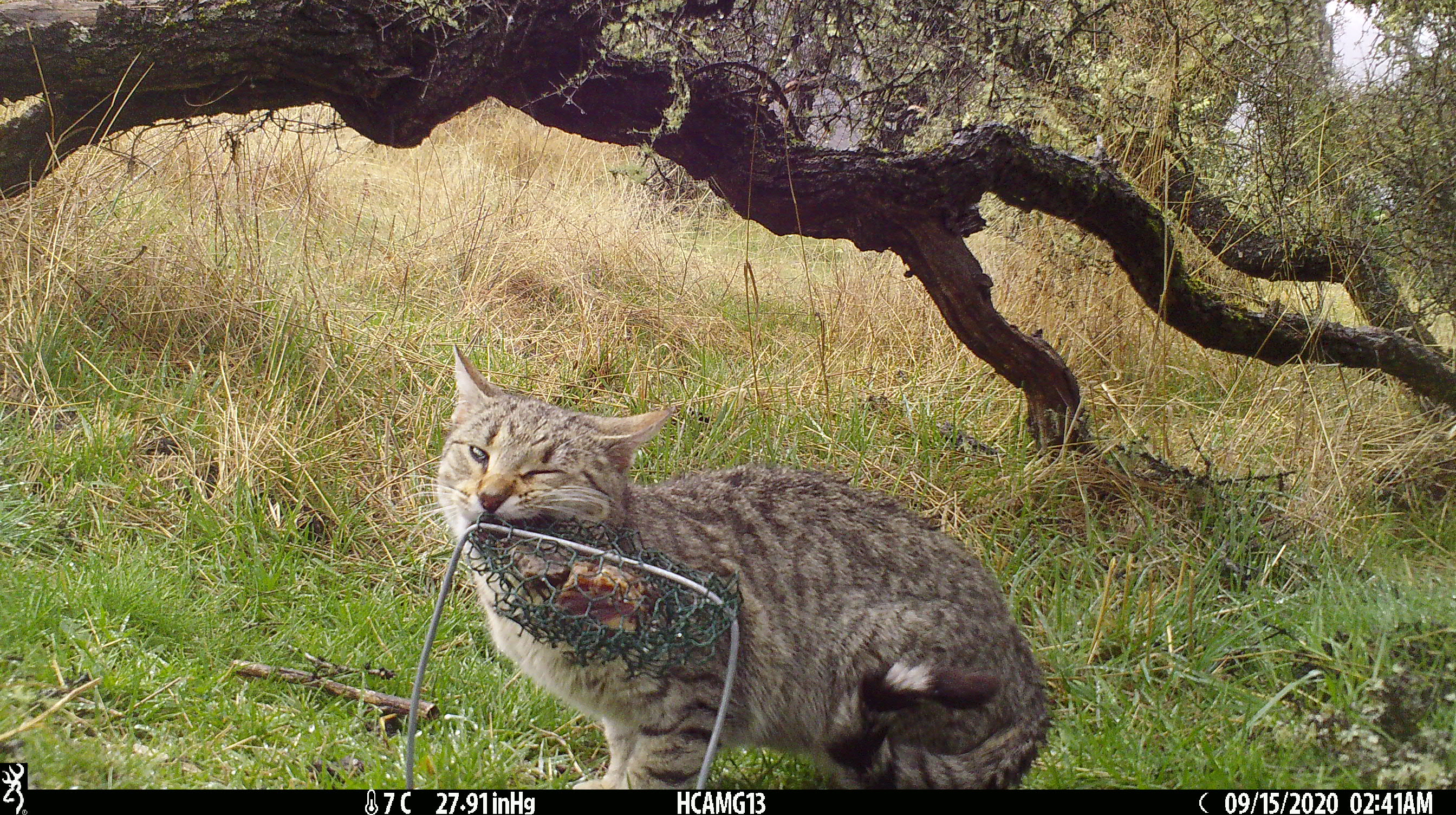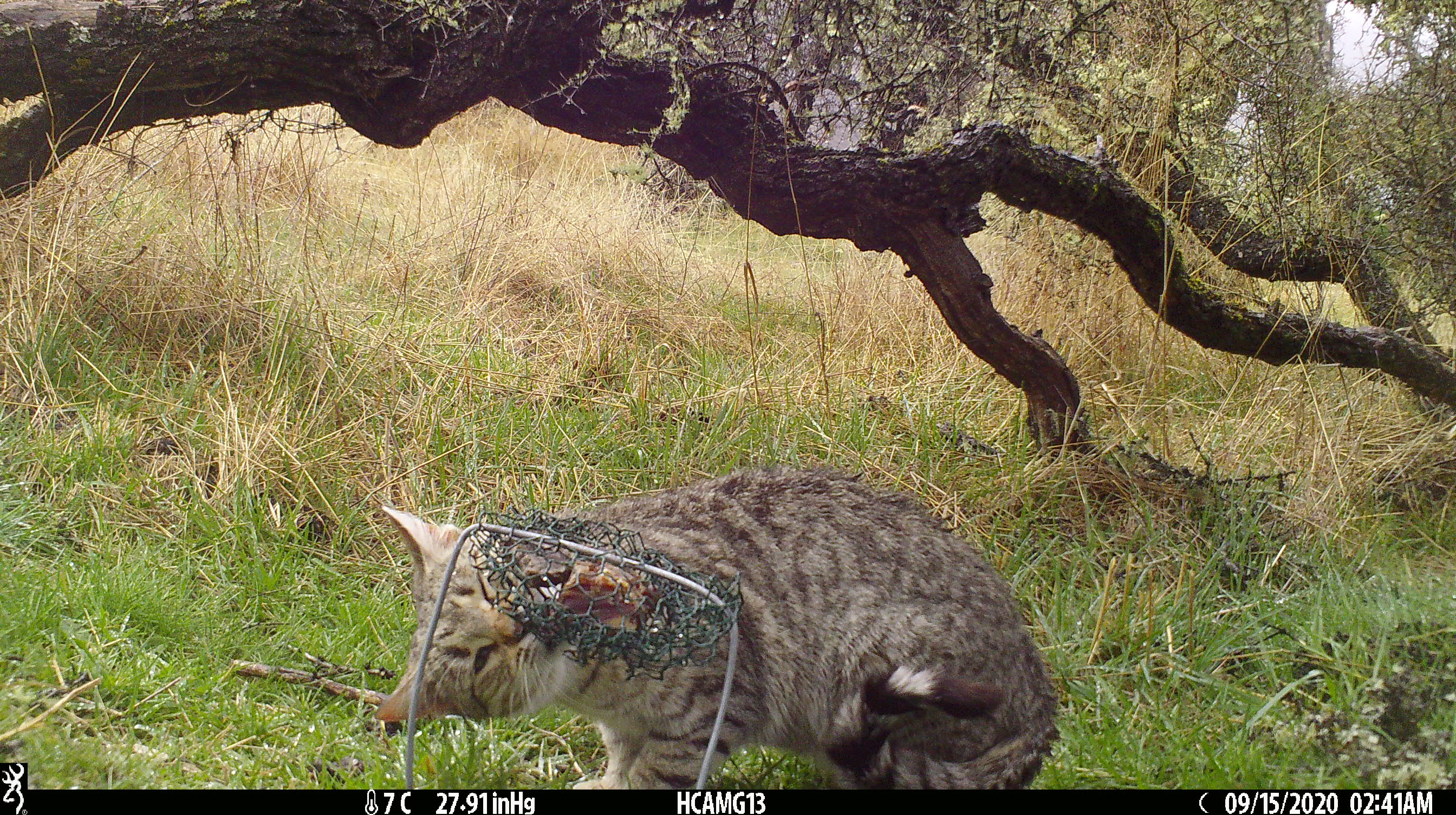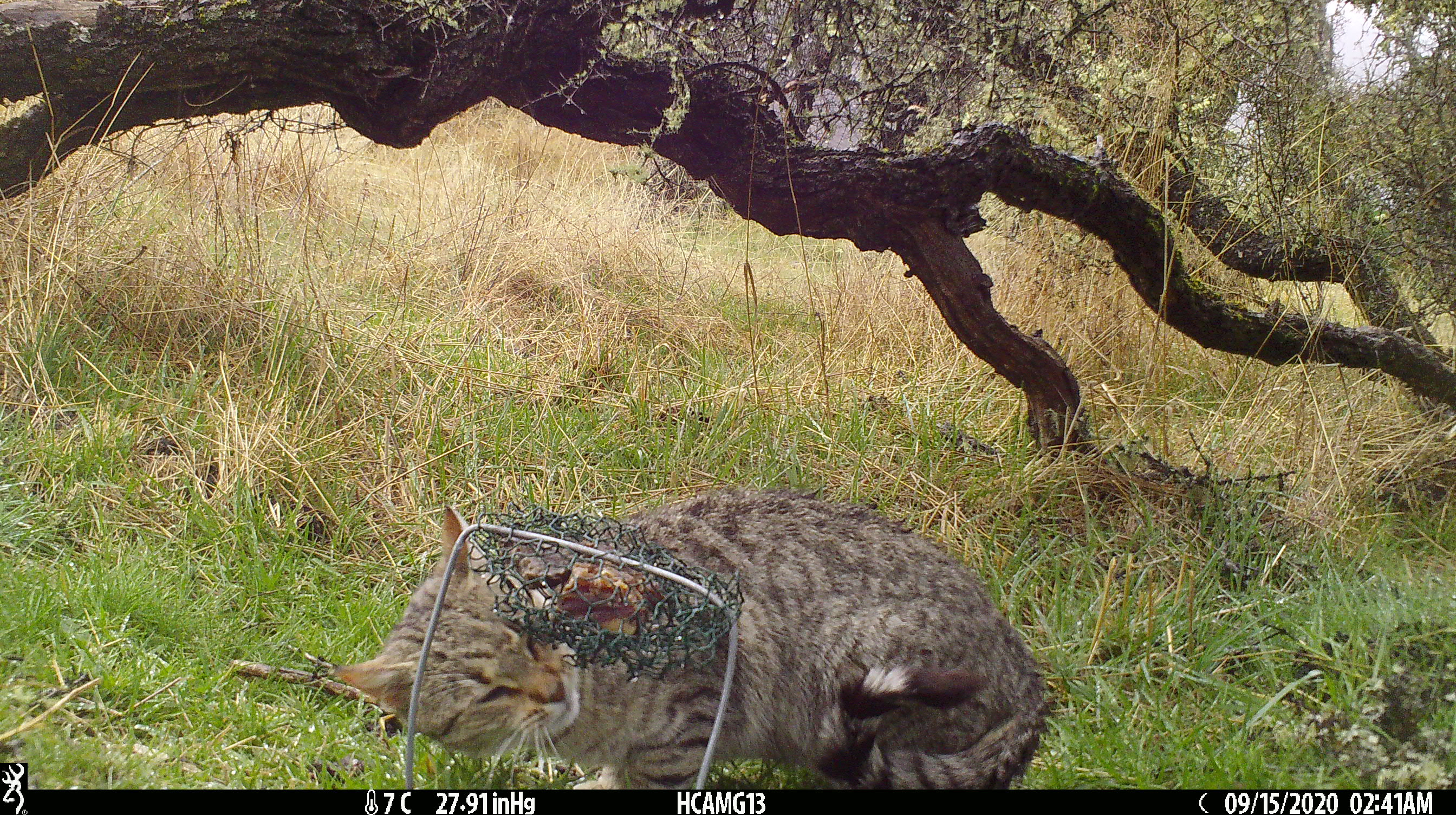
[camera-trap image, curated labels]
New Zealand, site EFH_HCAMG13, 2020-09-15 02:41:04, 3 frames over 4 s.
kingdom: Animalia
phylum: Chordata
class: Mammalia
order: Carnivora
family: Felidae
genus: Felis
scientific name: Felis catus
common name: domestic cat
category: cat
Cat (domestic cat) (Felis catus).